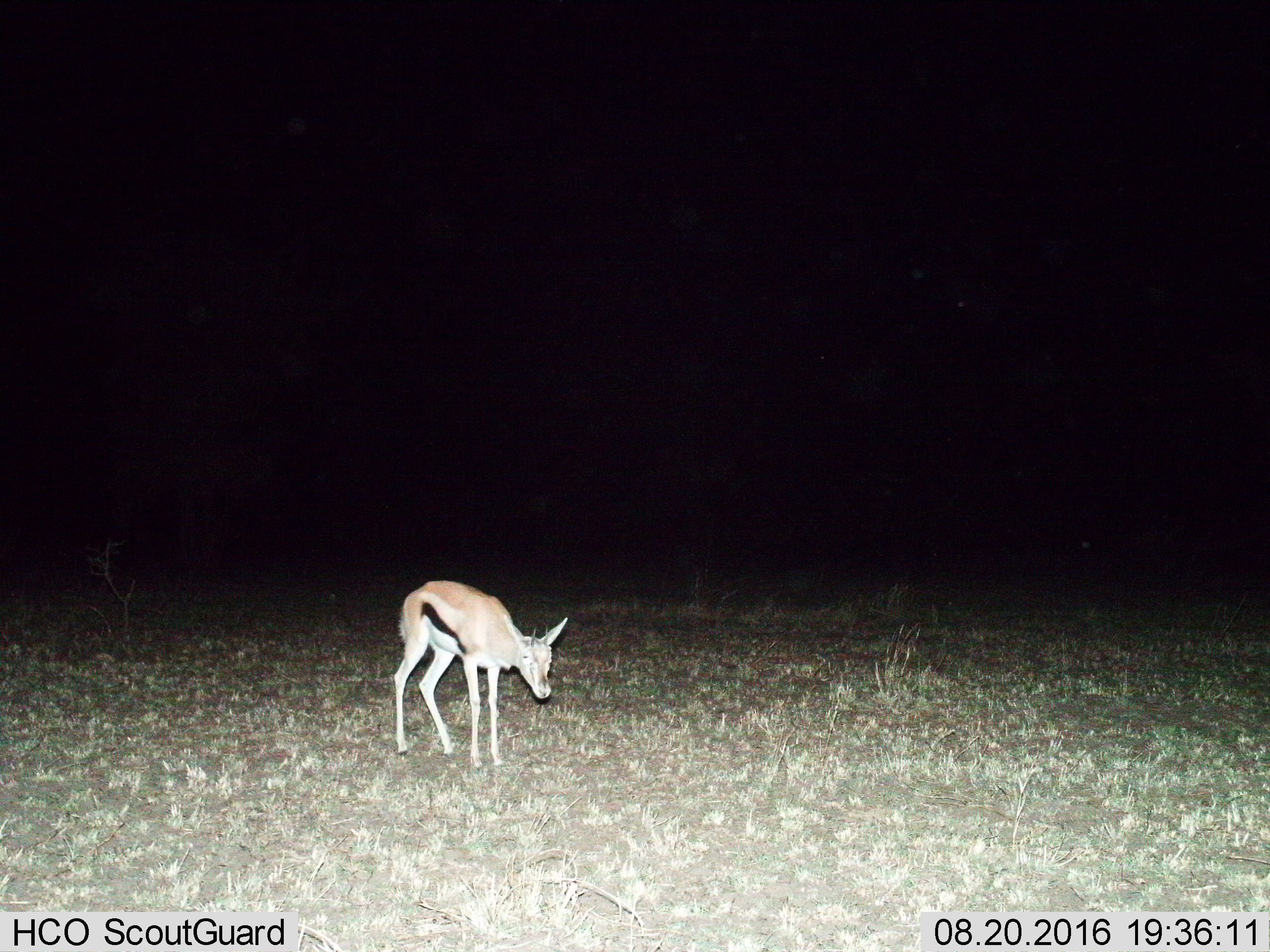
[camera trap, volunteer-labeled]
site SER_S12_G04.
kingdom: Animalia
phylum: Chordata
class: Mammalia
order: Artiodactyla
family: Bovidae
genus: Eudorcas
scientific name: Eudorcas thomsonii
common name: thomson's gazelle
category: gazellethomsons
Gazellethomsons (thomson's gazelle) (Eudorcas thomsonii), count 1. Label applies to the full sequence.